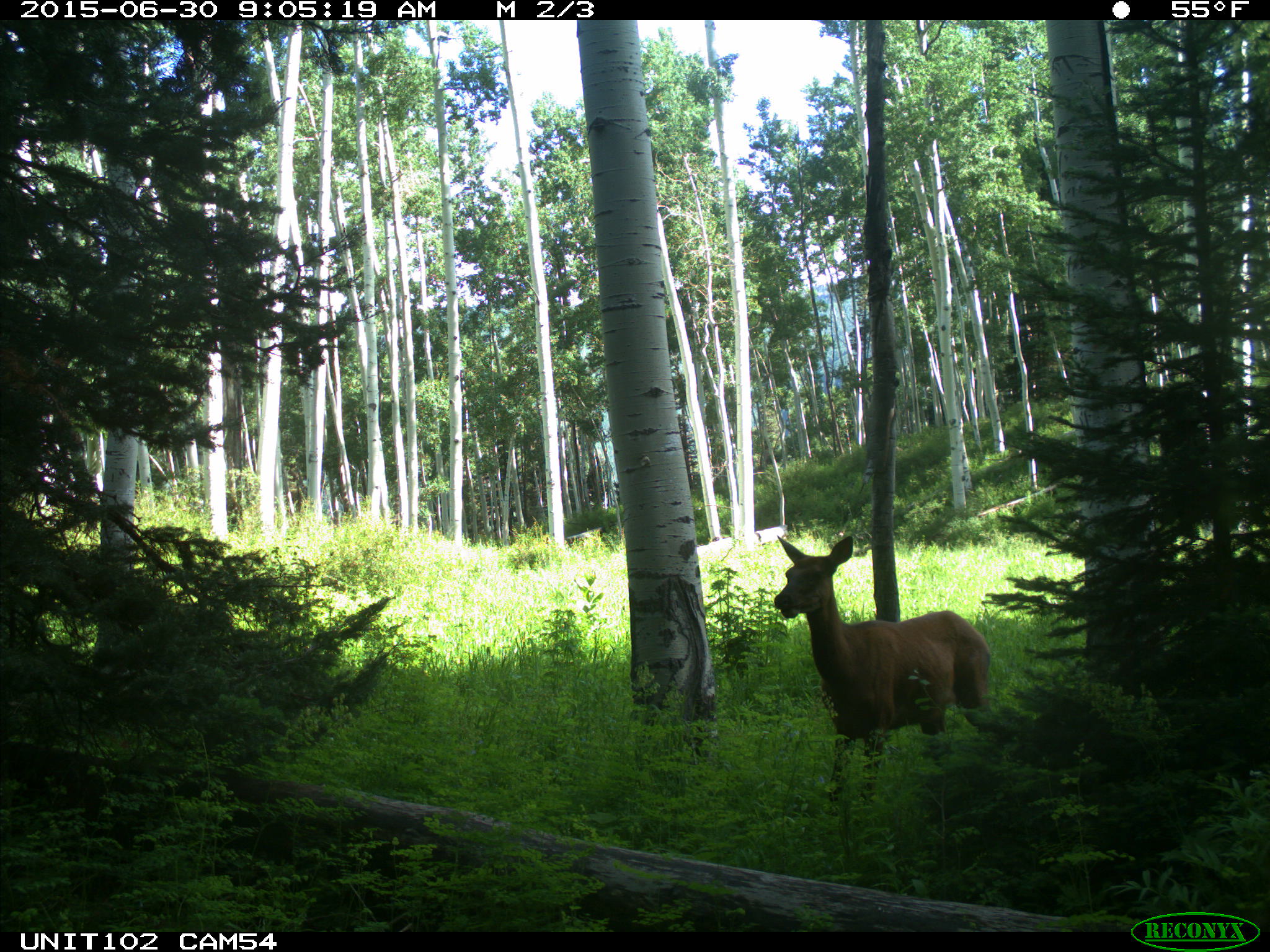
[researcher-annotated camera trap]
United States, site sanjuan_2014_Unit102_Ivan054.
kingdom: Animalia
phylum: Chordata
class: Mammalia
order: Artiodactyla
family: Cervidae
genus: Cervus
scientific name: Cervus elaphus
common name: red deer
Cervus elaphus (red deer).